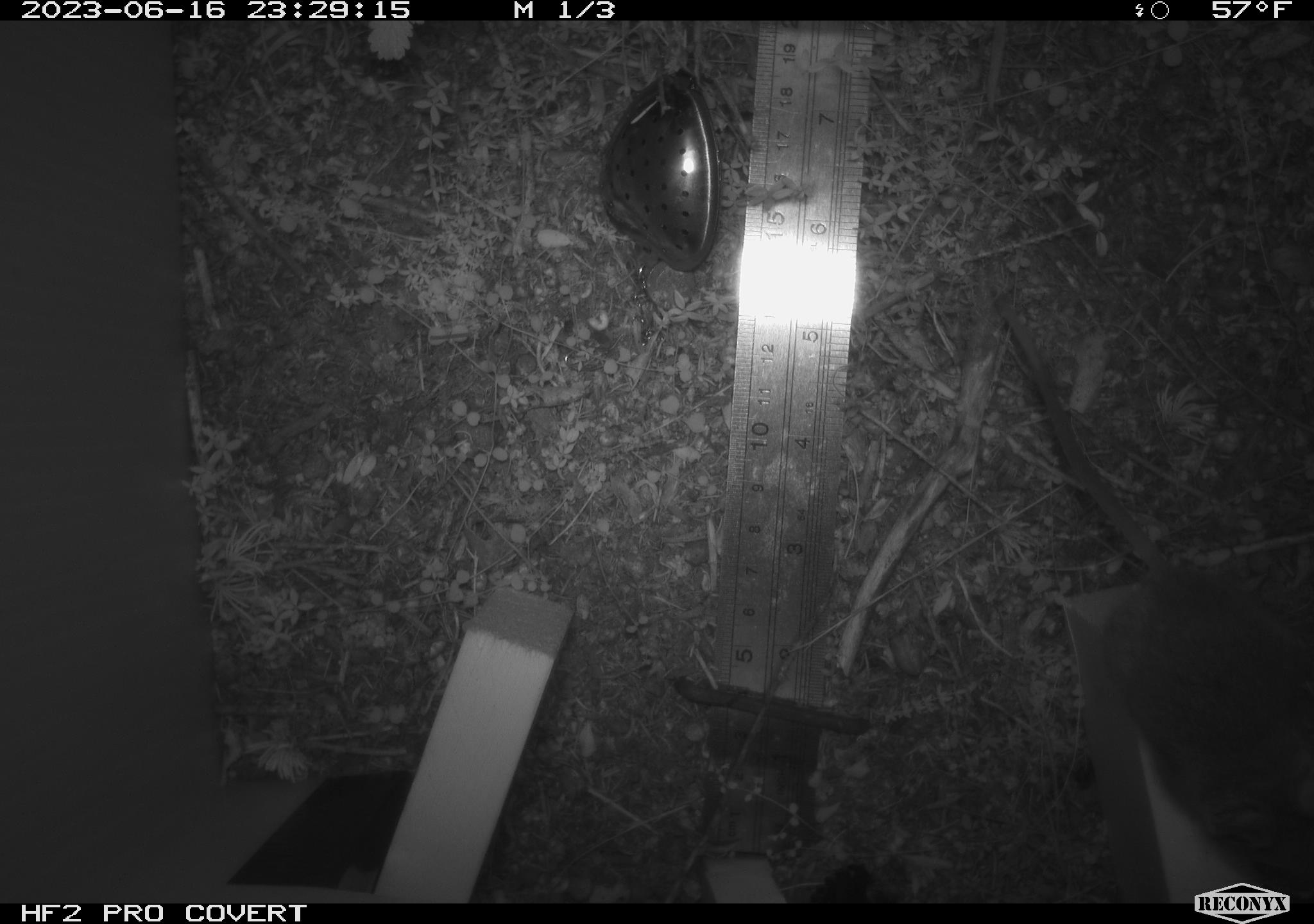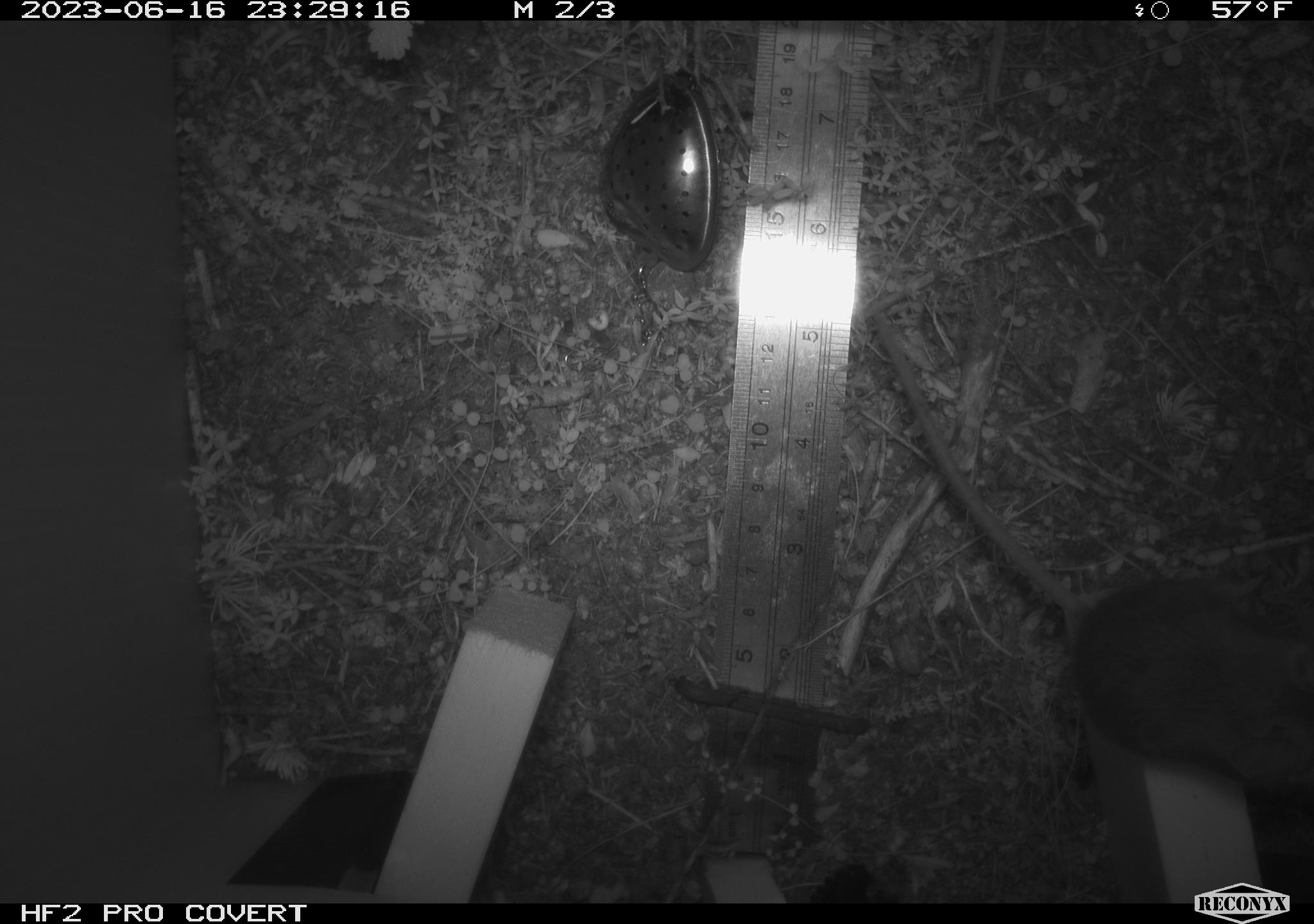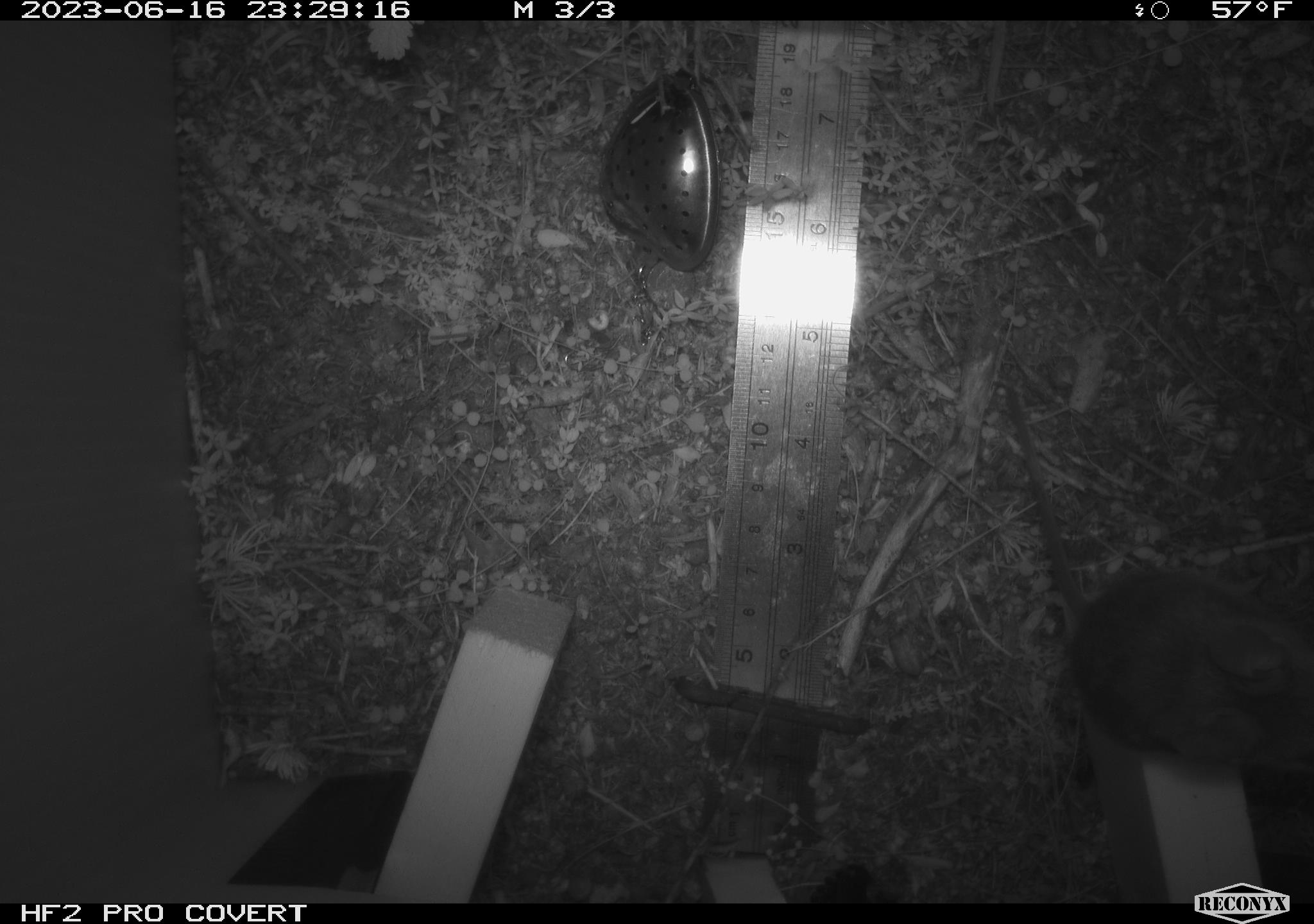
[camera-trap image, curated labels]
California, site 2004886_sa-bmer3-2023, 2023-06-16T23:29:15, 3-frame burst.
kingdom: Animalia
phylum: Chordata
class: Mammalia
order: Rodentia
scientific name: Rodentia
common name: mouse species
Mouse species (Rodentia).